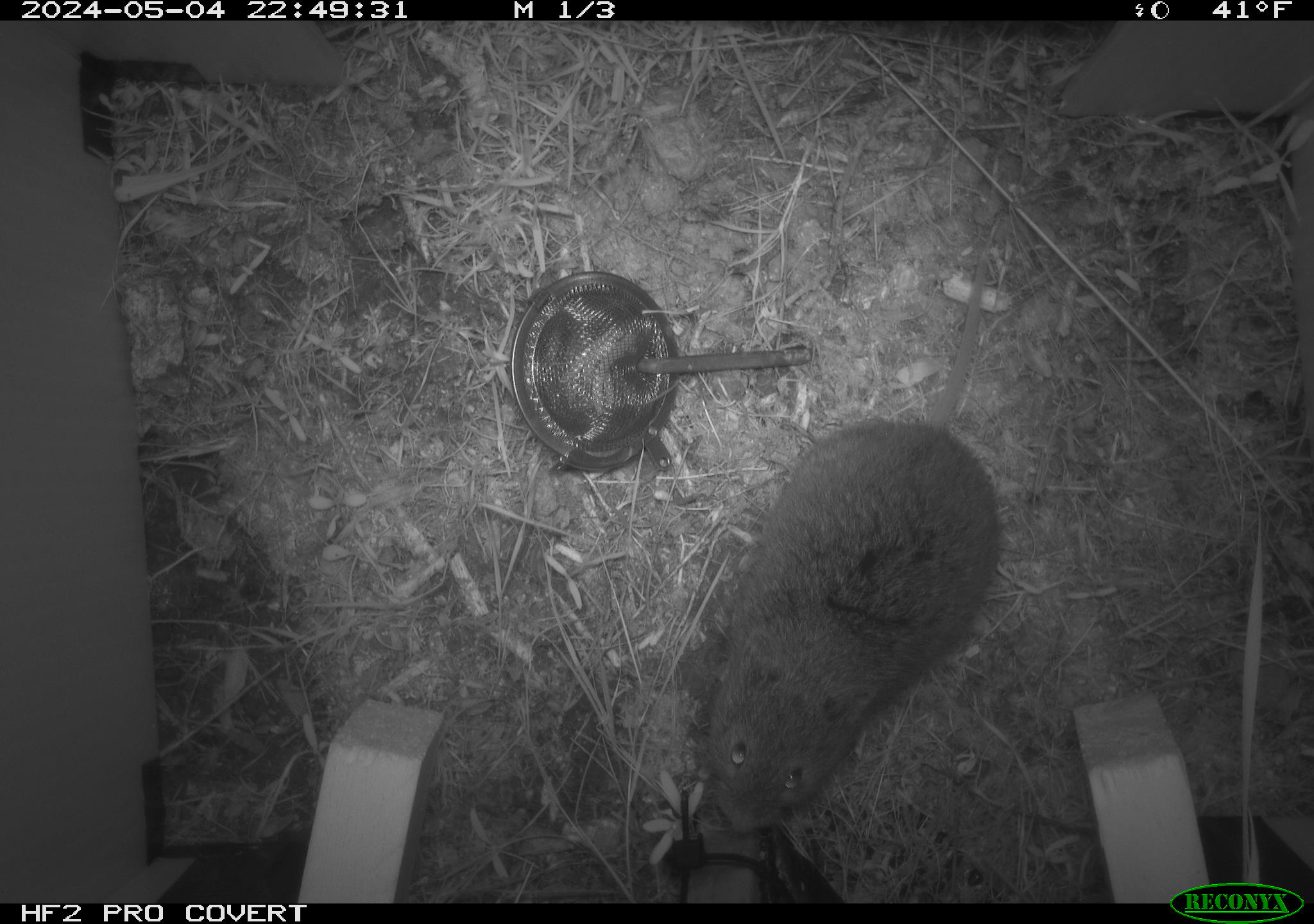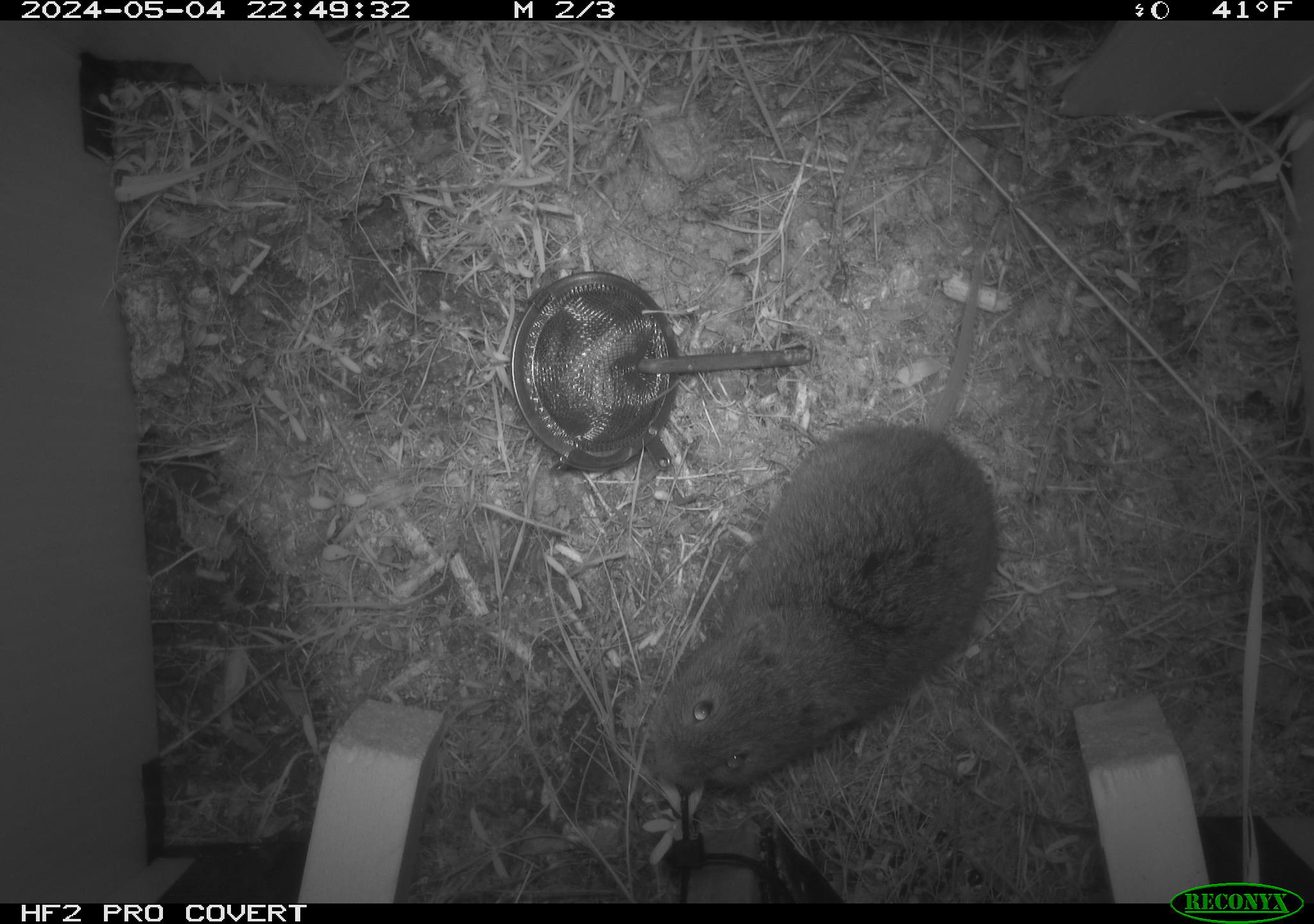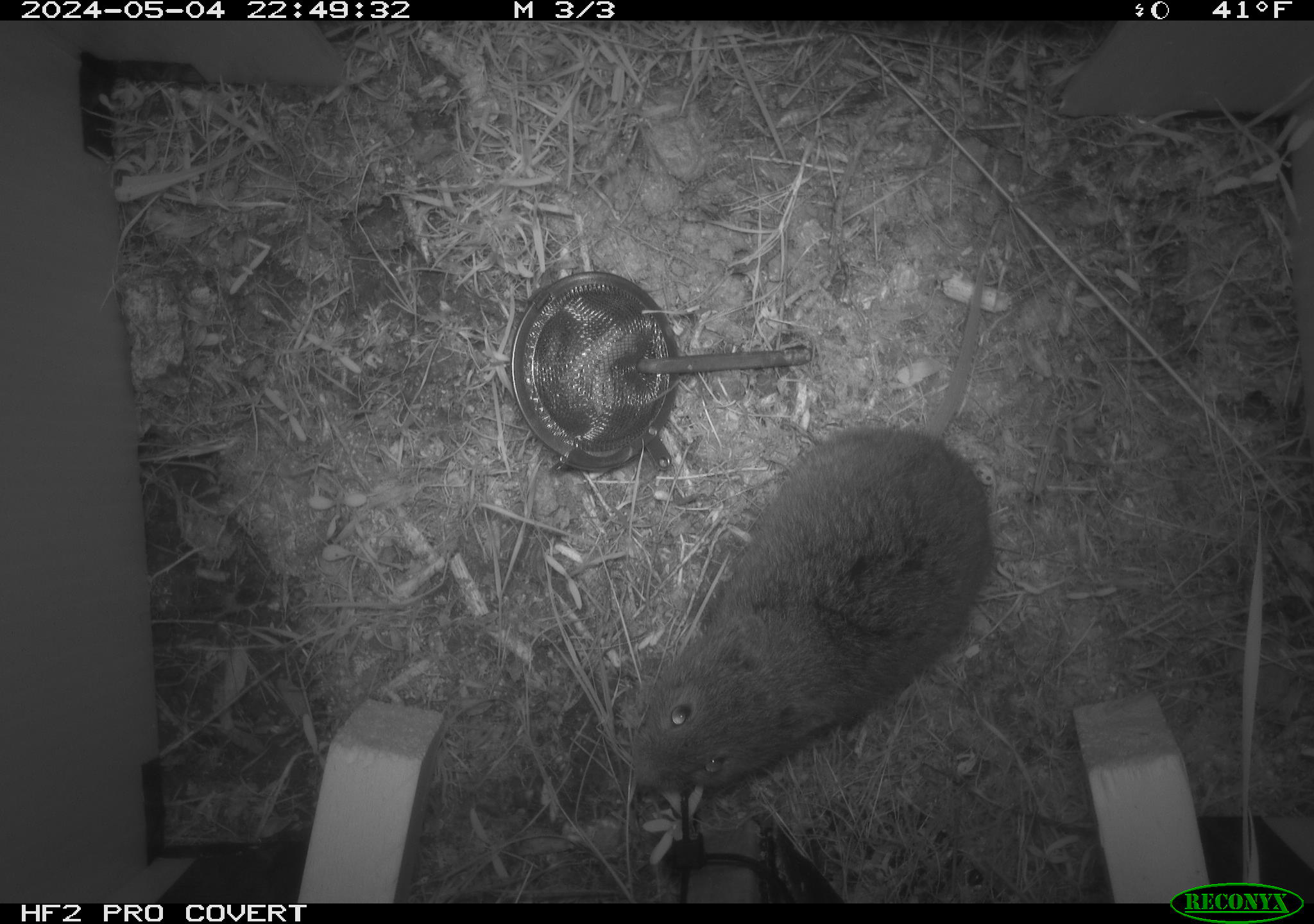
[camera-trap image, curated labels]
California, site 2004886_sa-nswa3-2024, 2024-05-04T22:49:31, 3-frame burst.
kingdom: Animalia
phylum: Chordata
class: Mammalia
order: Rodentia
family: Cricetidae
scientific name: Arvicolinae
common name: voles, lemmings, and muskrats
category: arvicolinae subfamily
Arvicolinae subfamily (voles, lemmings, and muskrats) (Arvicolinae).